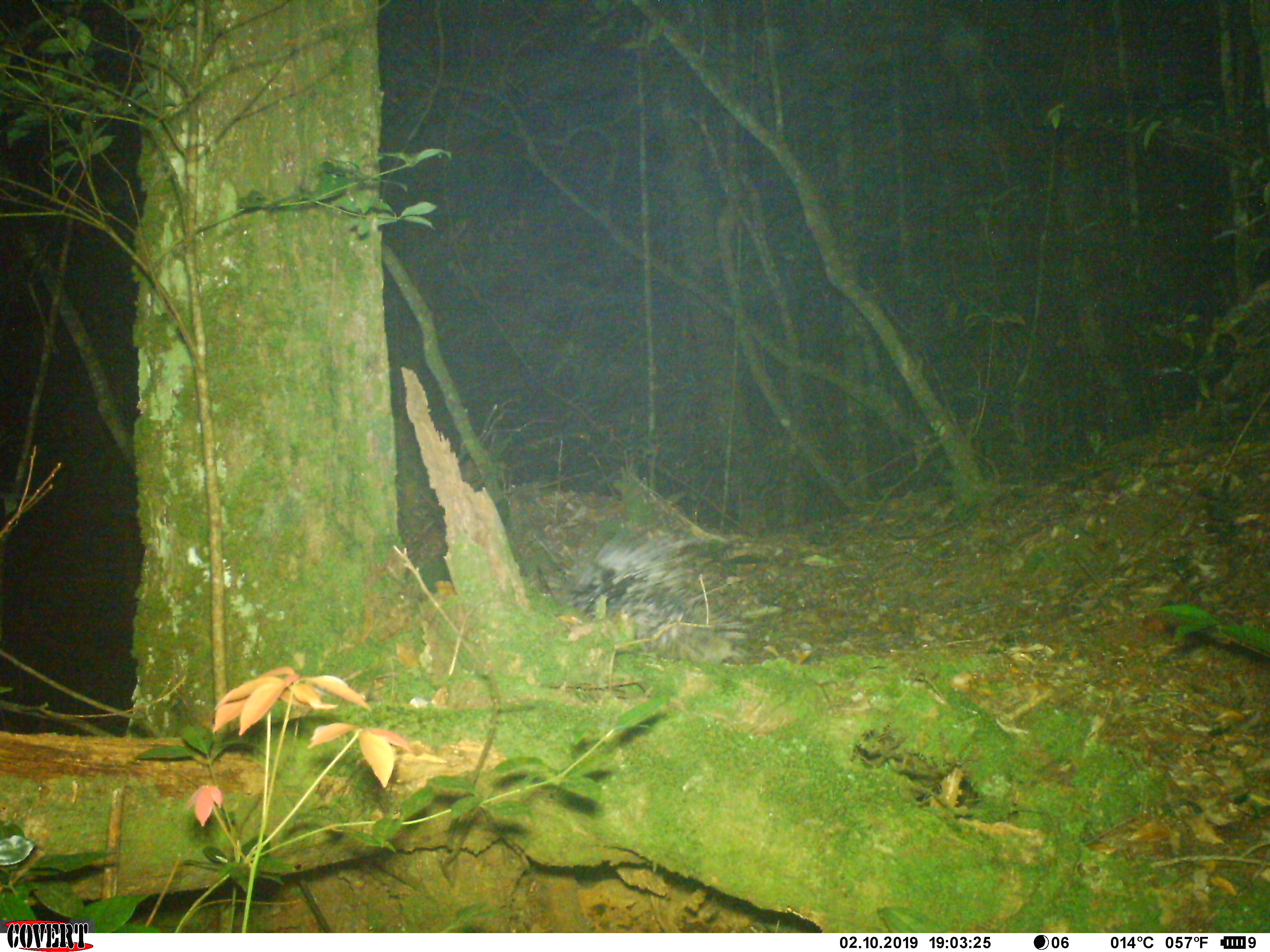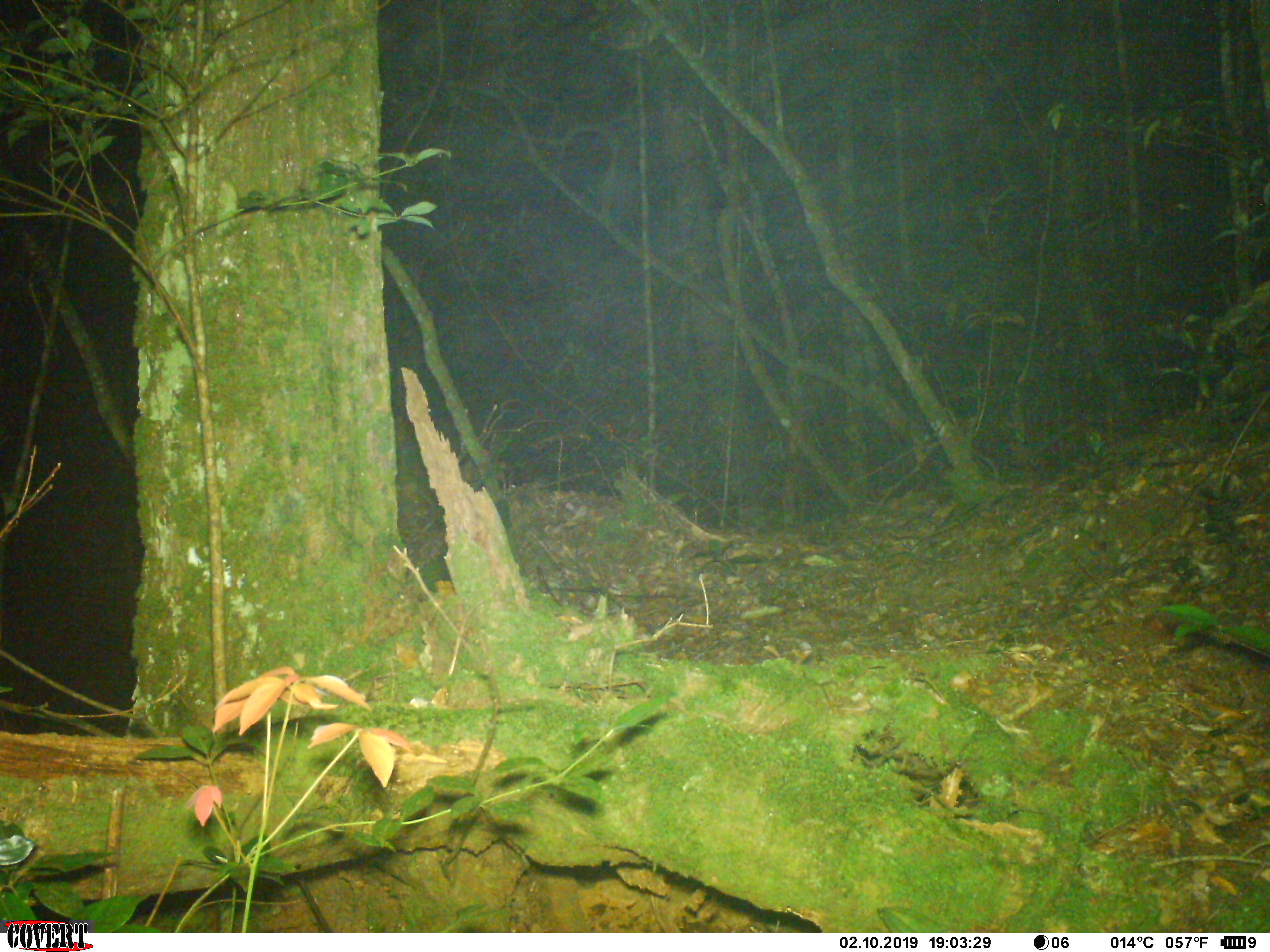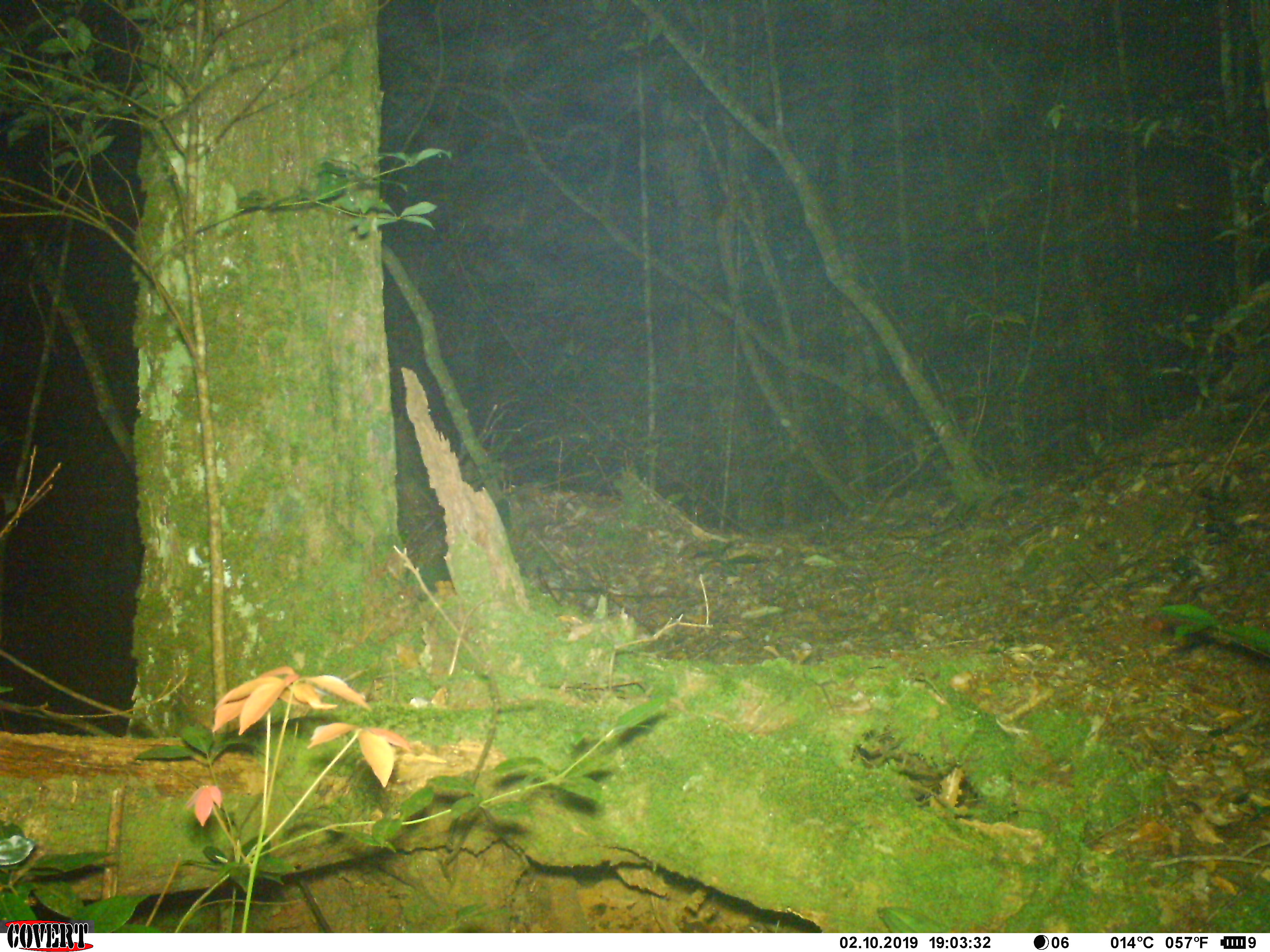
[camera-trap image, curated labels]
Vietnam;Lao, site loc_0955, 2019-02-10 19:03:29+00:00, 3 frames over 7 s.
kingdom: Animalia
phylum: Chordata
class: Mammalia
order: Rodentia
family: Hystricidae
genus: Hystrix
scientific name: Hystrix brachyura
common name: malayan porcupine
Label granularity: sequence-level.